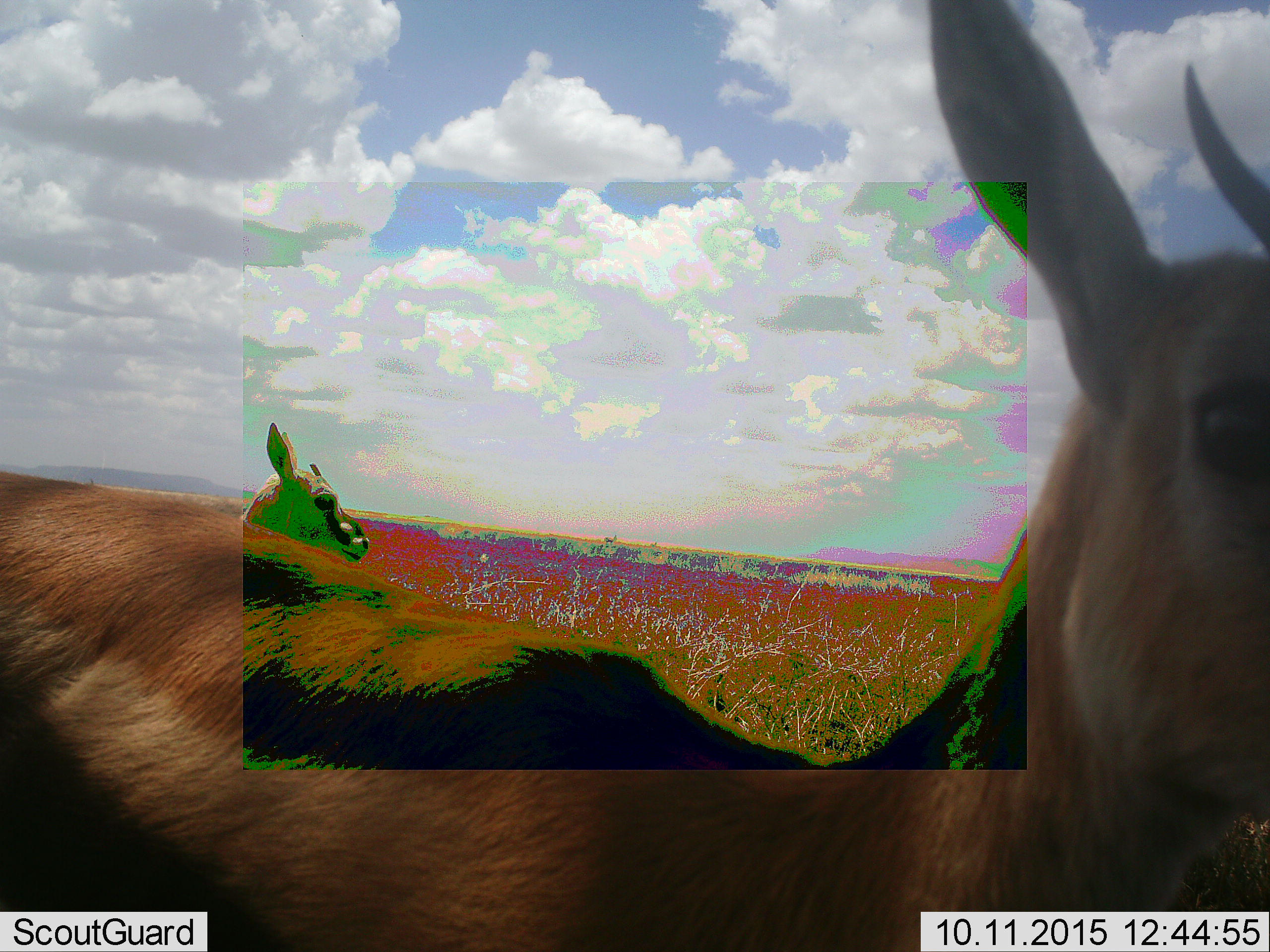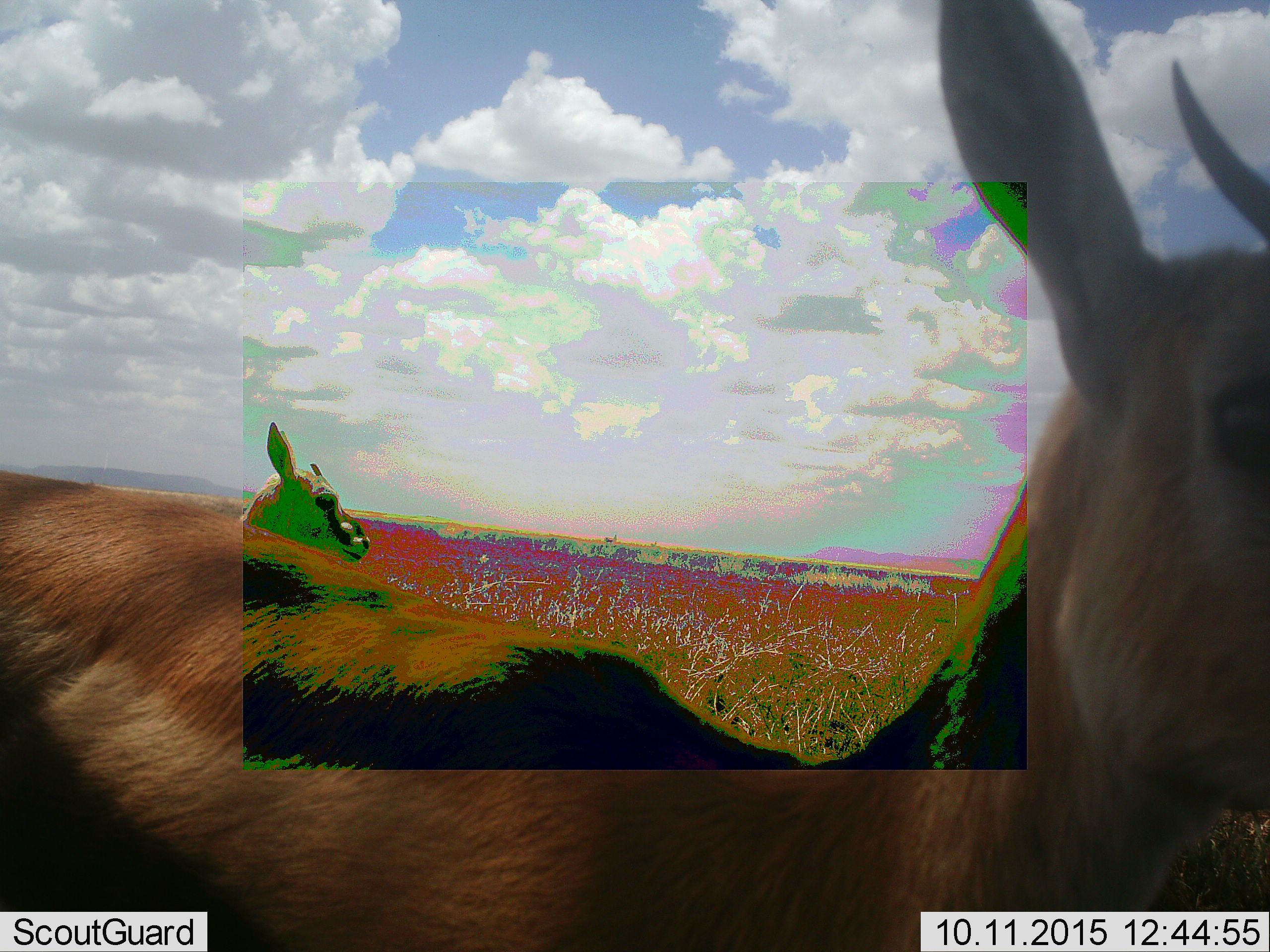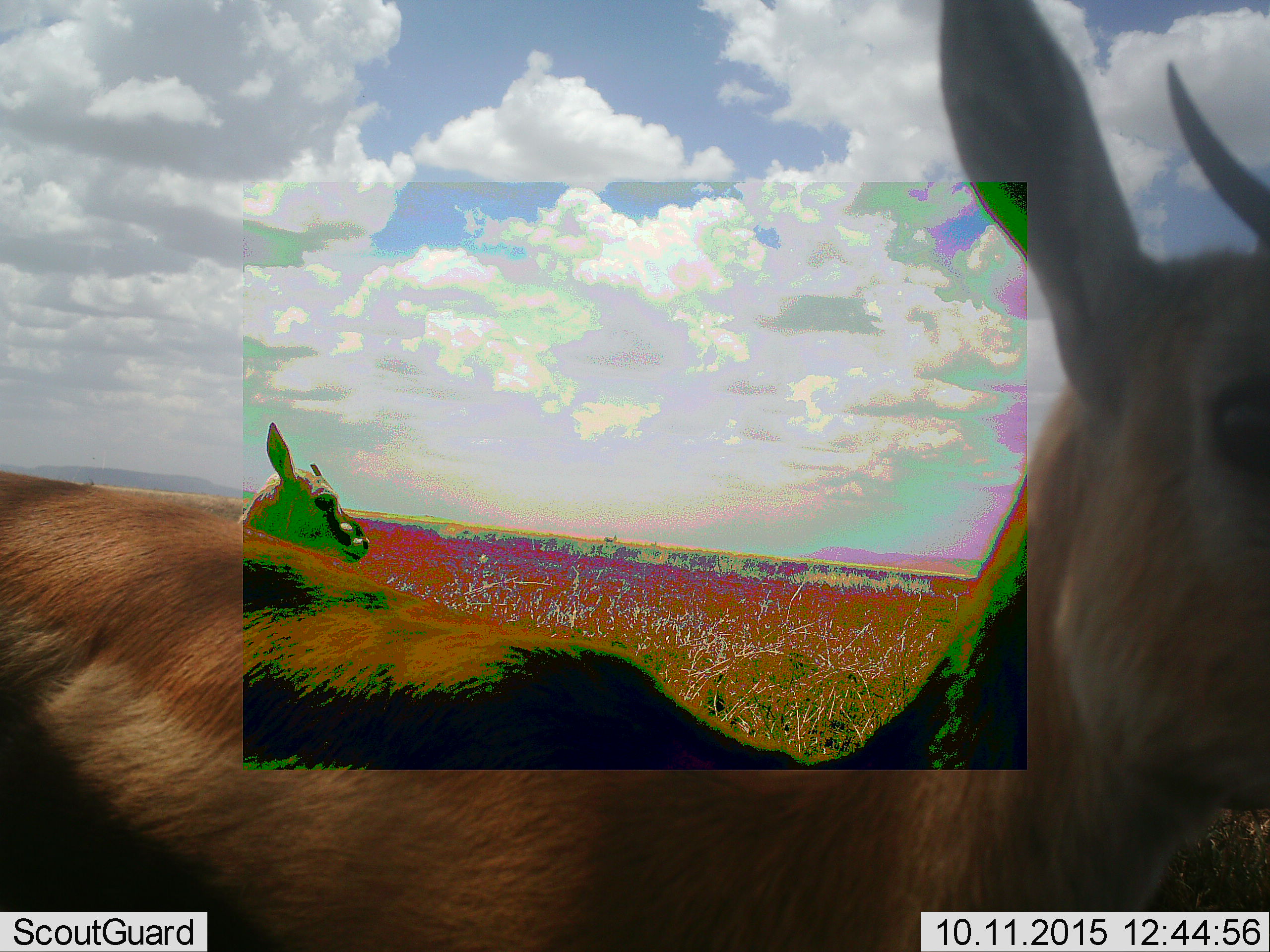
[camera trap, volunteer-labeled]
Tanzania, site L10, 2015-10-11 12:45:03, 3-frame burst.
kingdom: Animalia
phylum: Chordata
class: Mammalia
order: Artiodactyla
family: Bovidae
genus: Eudorcas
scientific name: Eudorcas thomsonii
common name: thomson's gazelle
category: gazellethomsons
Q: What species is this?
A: Gazellethomsons (thomson's gazelle) (Eudorcas thomsonii).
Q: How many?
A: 2.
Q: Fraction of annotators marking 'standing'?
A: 100%.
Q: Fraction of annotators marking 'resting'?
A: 0%.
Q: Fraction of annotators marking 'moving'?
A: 17%.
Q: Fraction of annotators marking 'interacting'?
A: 0%.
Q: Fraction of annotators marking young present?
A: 17%.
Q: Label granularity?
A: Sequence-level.